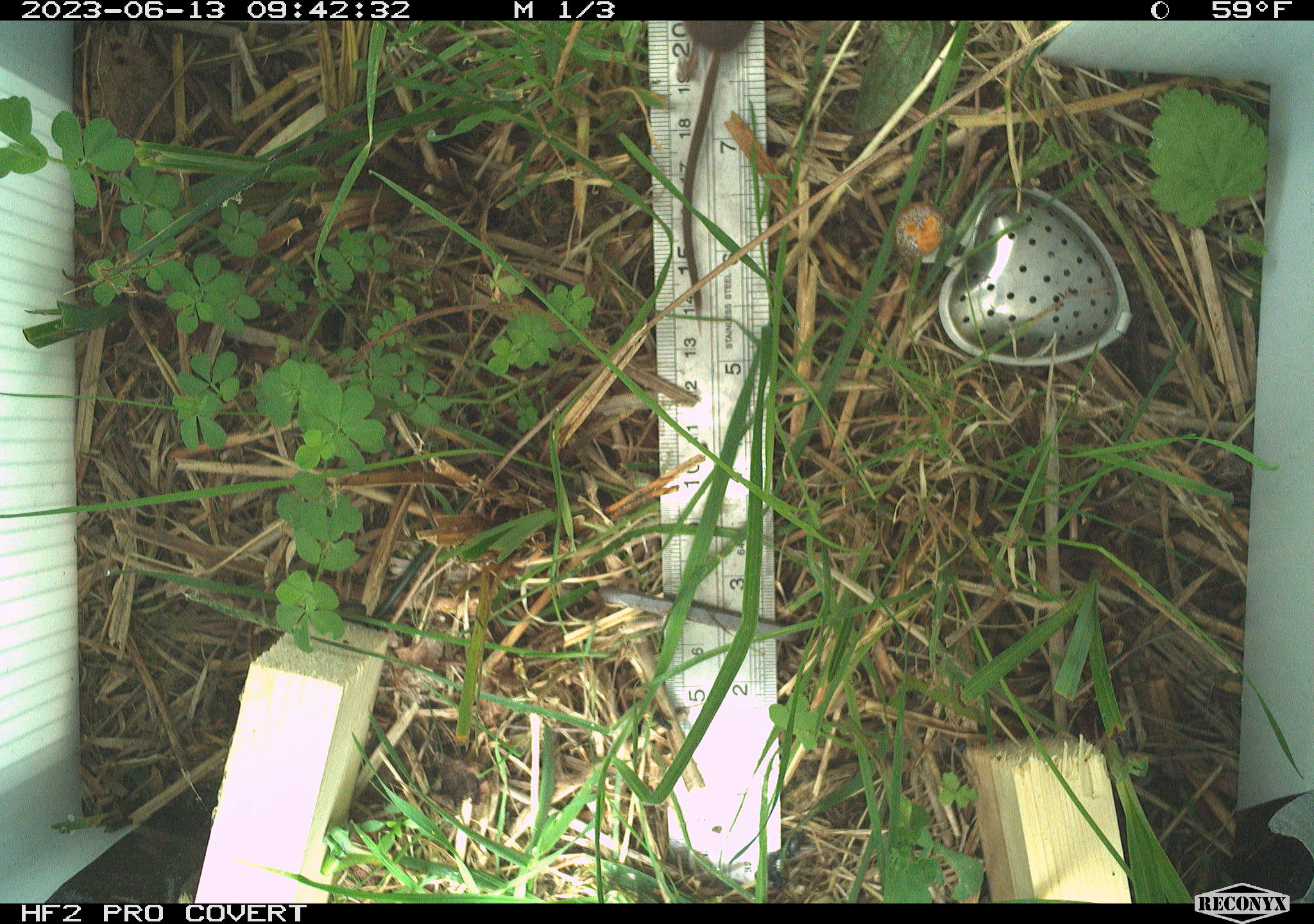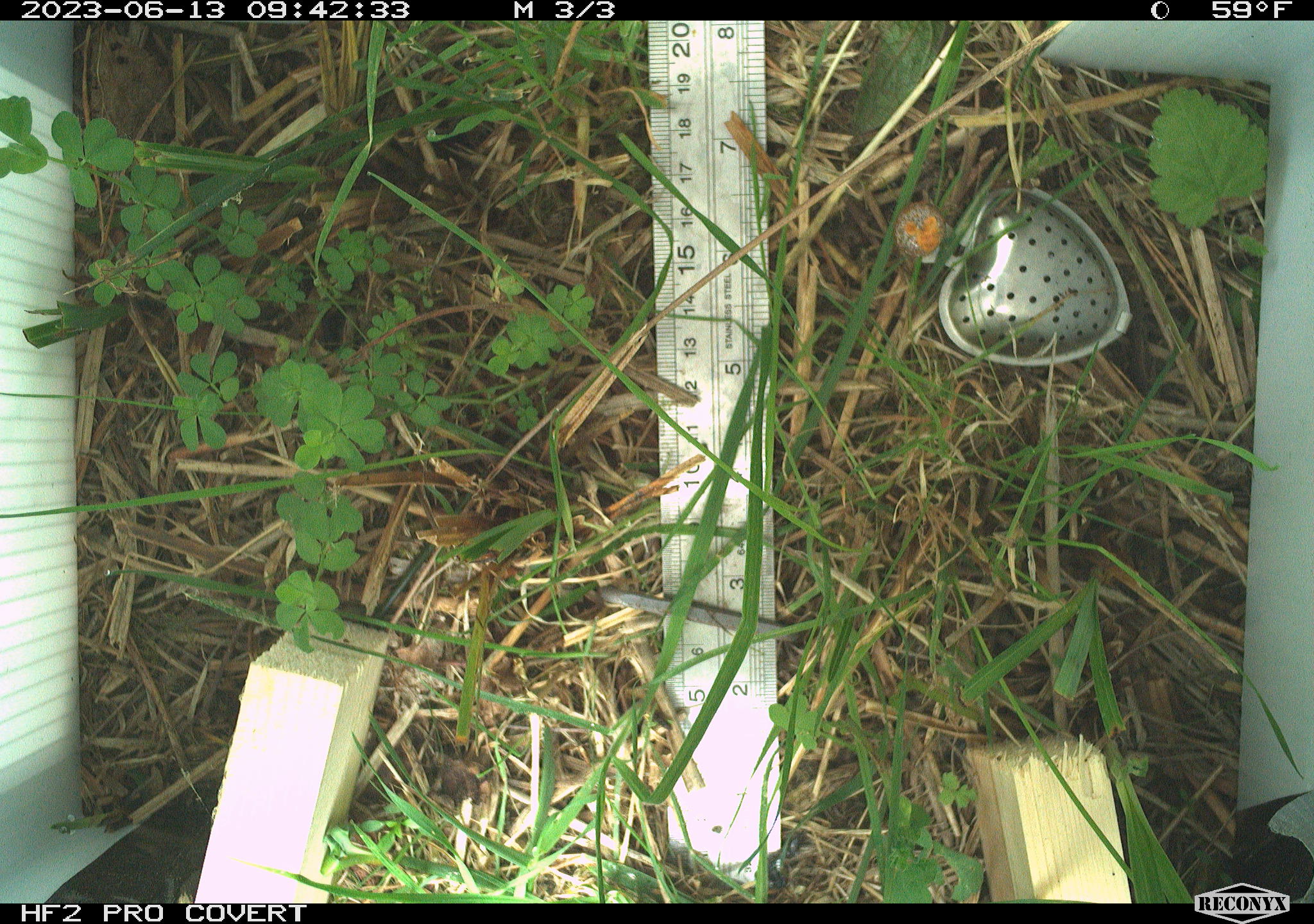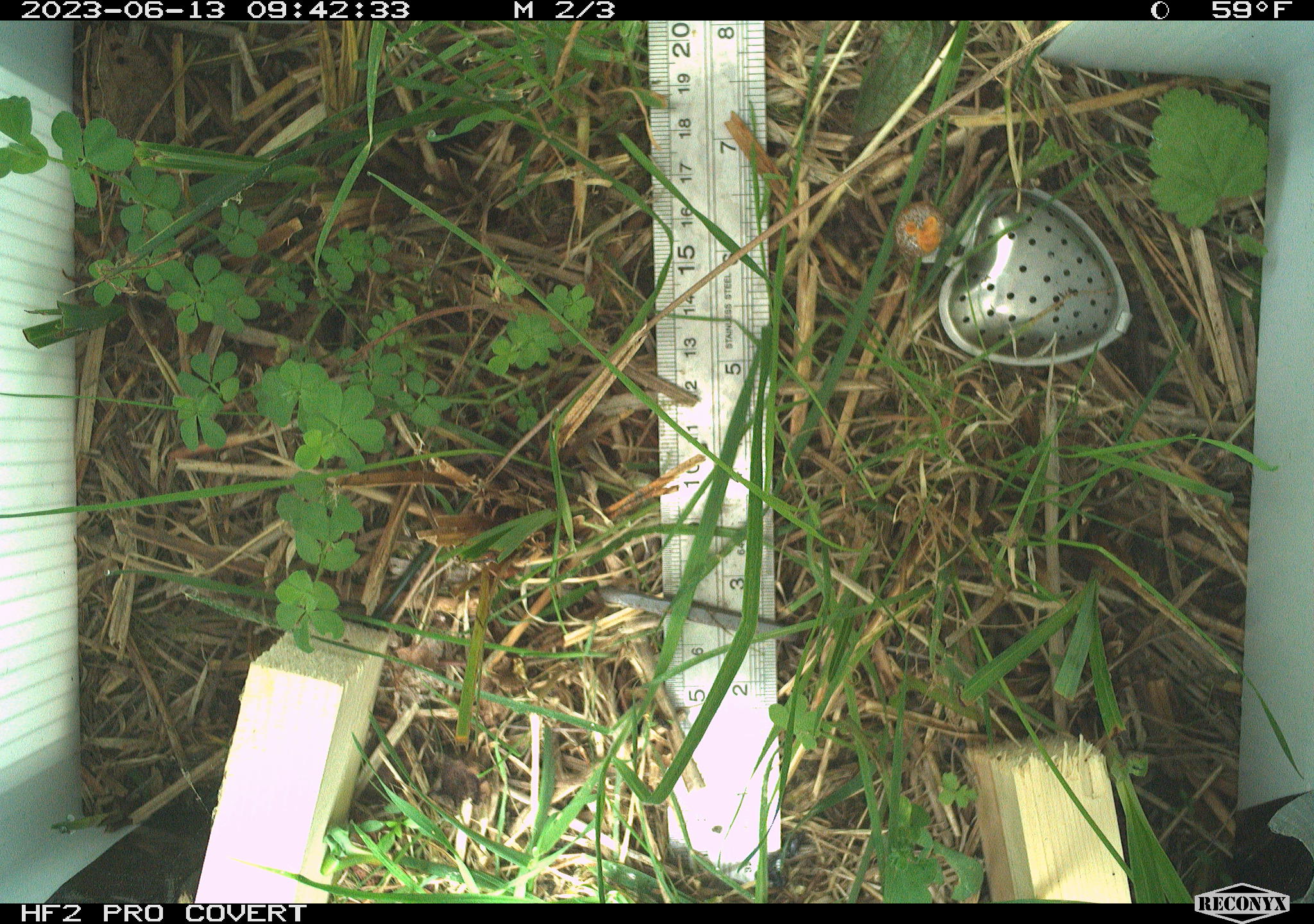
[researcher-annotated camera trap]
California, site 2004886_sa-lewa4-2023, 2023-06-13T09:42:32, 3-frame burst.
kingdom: Animalia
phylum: Chordata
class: Mammalia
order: Rodentia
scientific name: Rodentia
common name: mouse species